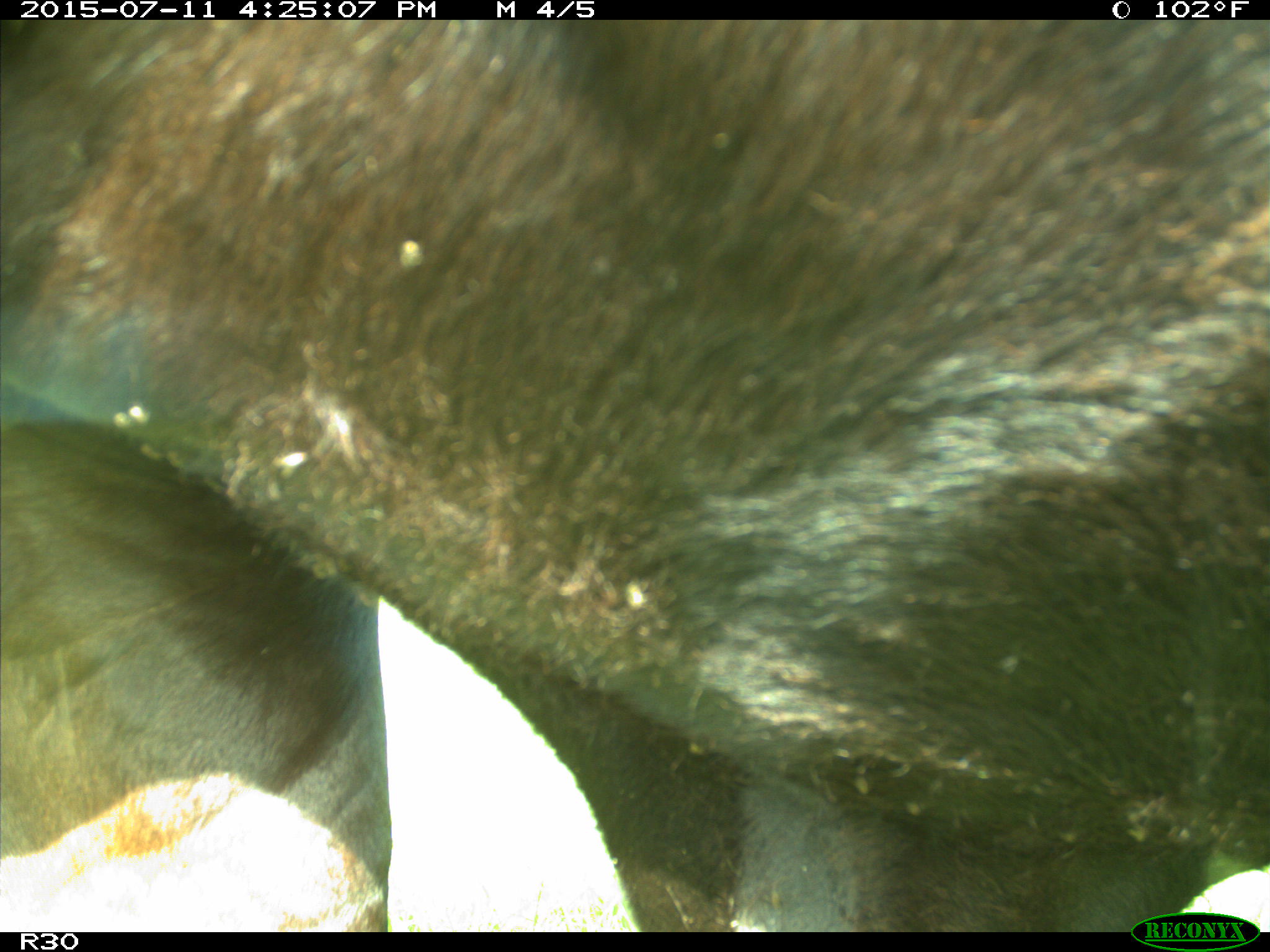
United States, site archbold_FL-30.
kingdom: Animalia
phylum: Chordata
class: Mammalia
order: Artiodactyla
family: Bovidae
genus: Bos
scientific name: Bos taurus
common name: domestic cow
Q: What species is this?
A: Bos taurus (domestic cow).